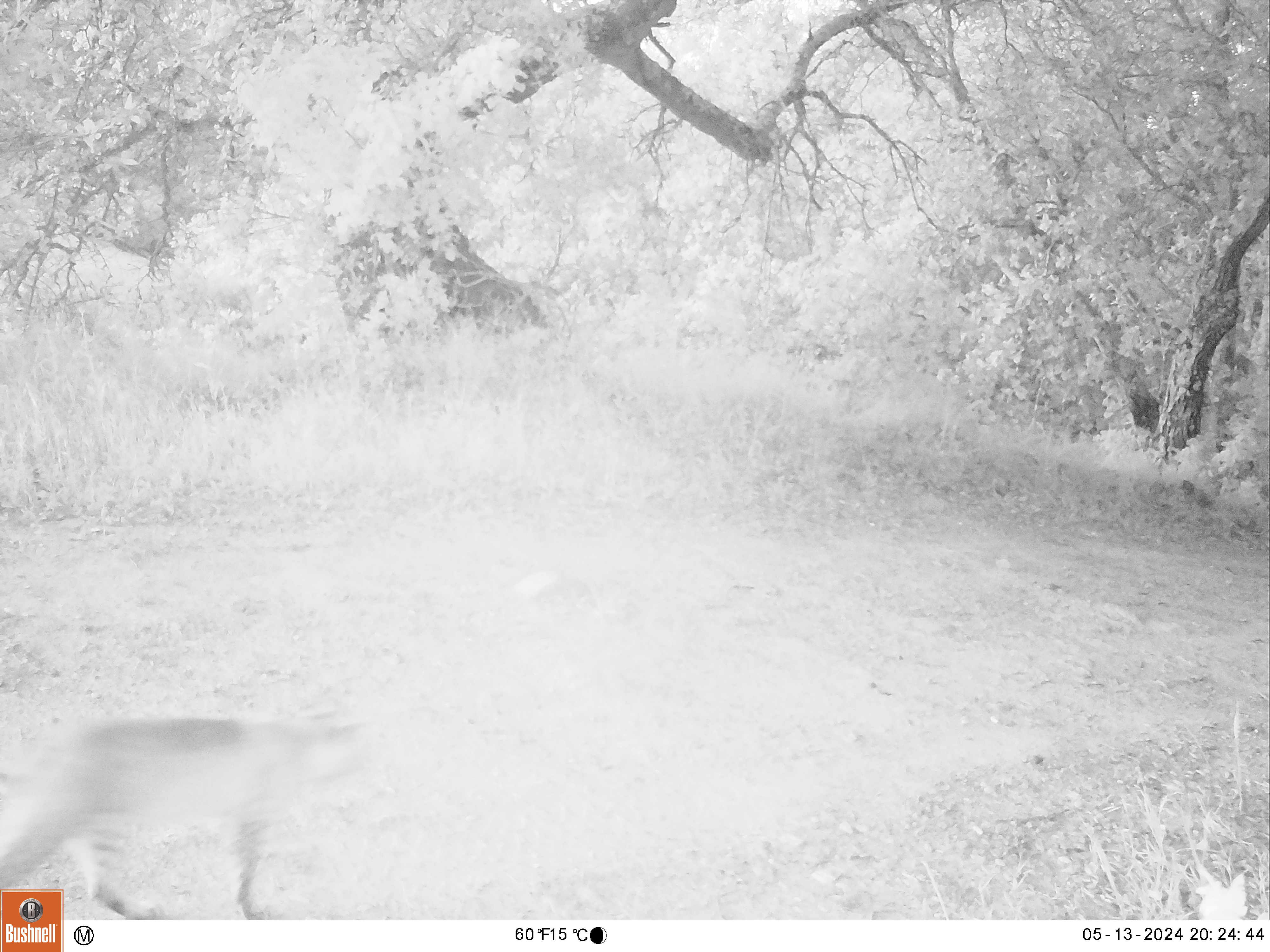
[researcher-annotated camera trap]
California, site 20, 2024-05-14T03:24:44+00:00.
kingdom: Animalia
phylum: Chordata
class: Mammalia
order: Carnivora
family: Felidae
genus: Lynx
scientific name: Lynx rufus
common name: bobcat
Bobcat (Lynx rufus).